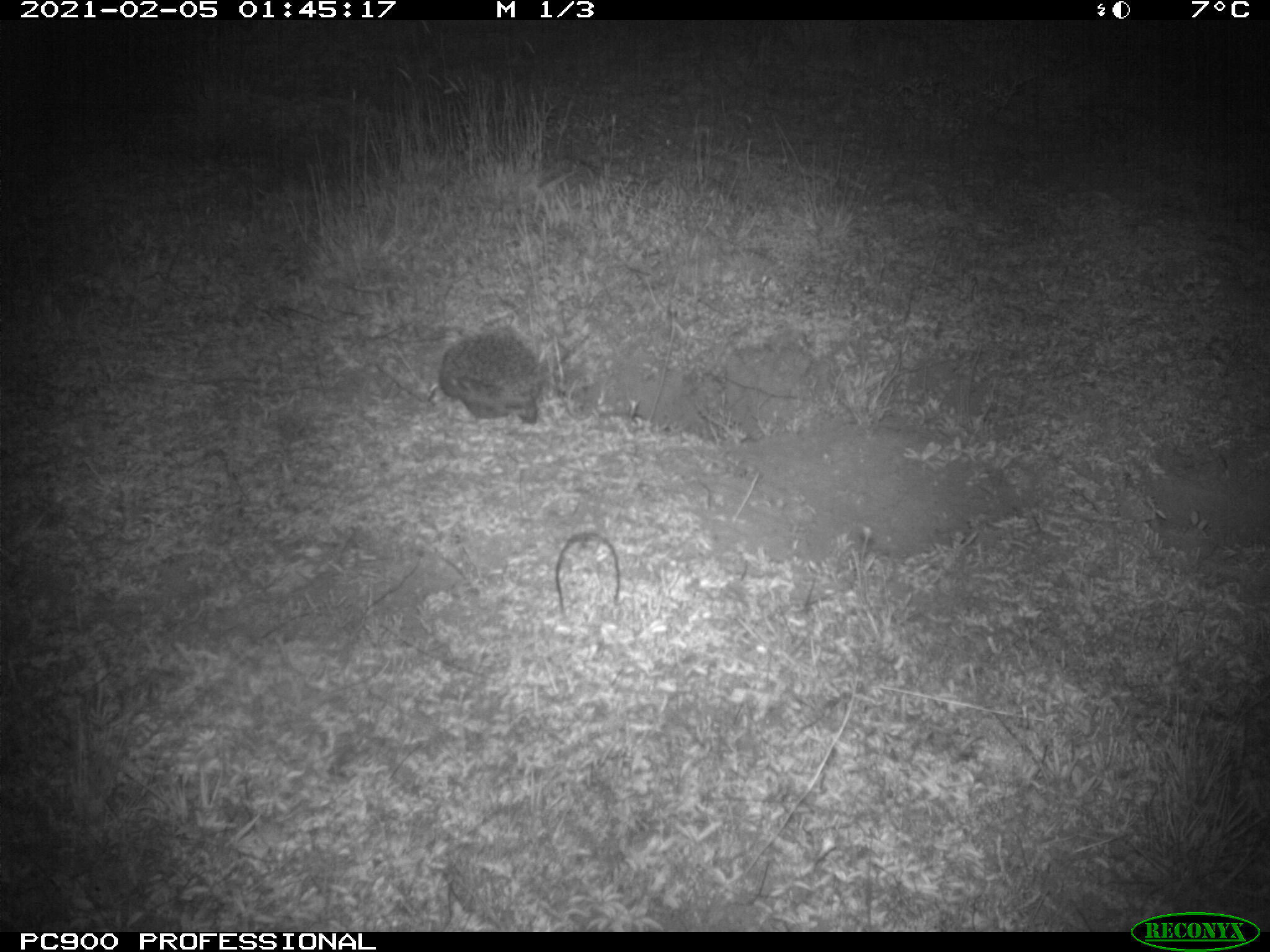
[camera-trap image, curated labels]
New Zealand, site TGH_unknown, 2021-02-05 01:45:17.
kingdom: Animalia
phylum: Chordata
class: Mammalia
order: Eulipotyphla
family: Erinaceidae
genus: Erinaceus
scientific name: Erinaceus europaeus europaeus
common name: european hedgehog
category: hedgehog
Hedgehog (european hedgehog) (Erinaceus europaeus europaeus).